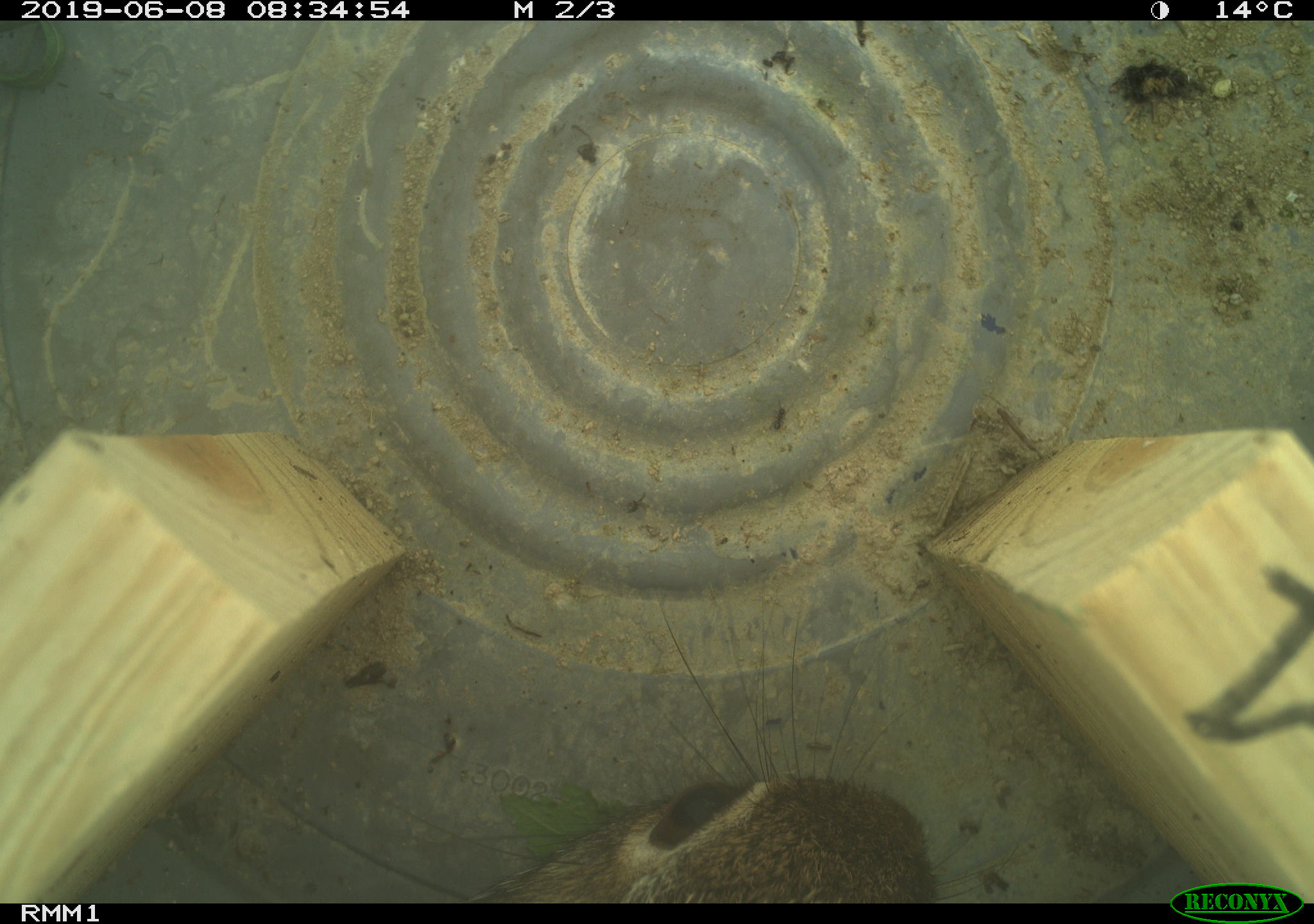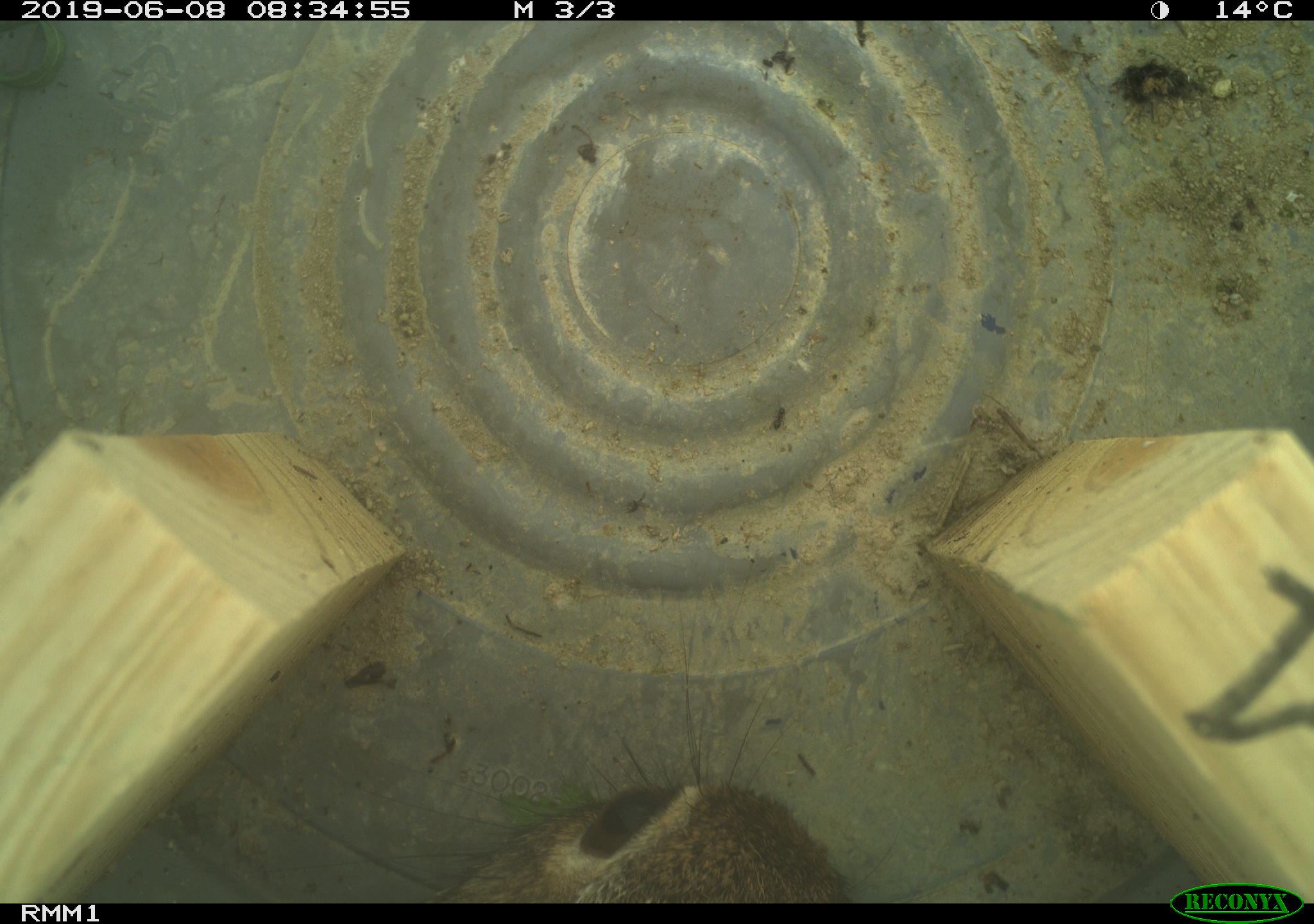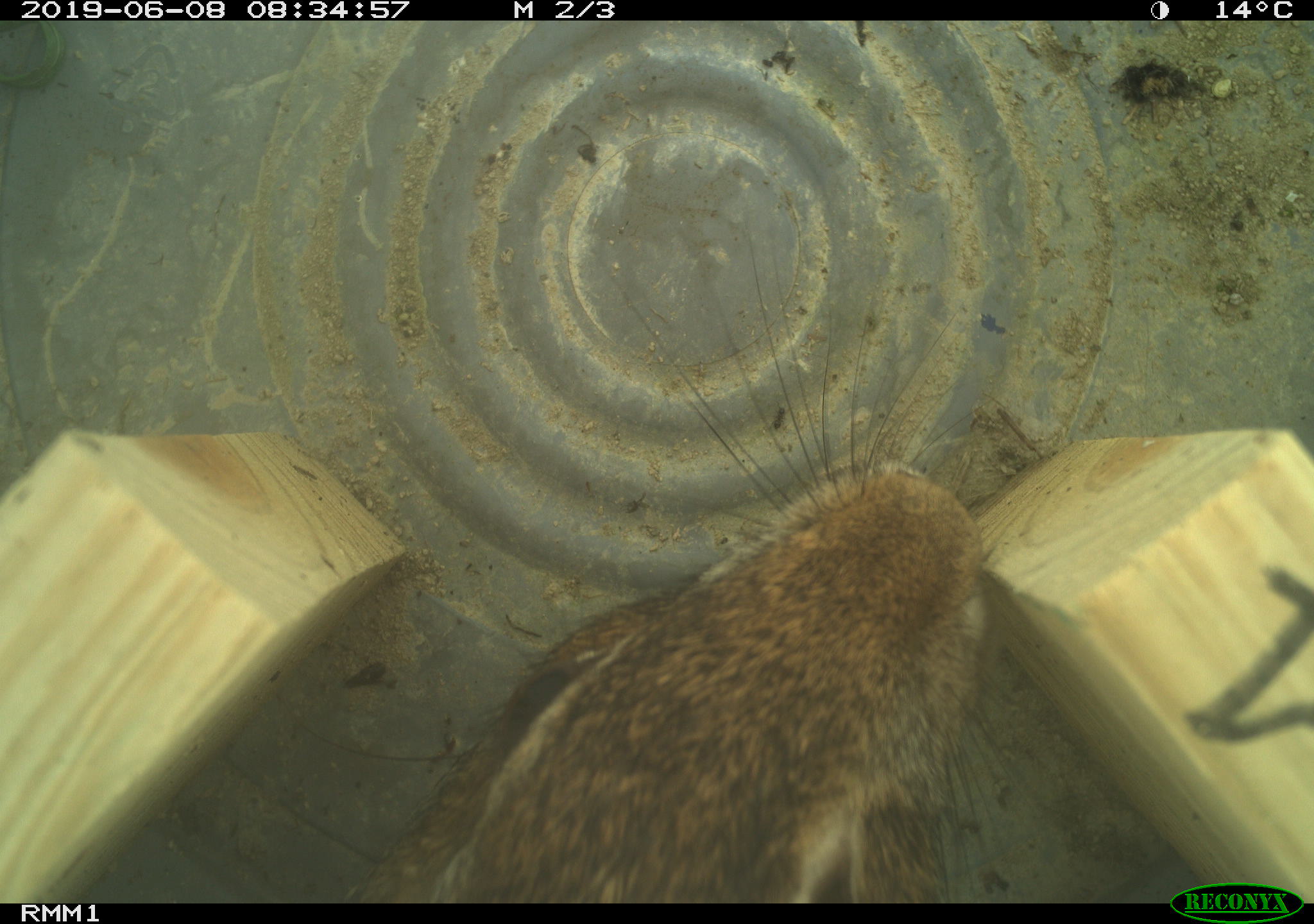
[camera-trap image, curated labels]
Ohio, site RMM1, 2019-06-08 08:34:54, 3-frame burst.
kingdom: Animalia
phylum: Chordata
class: Mammalia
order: Lagomorpha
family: Leporidae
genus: Sylvilagus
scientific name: Sylvilagus floridanus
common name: eastern cottontail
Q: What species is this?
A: Eastern cottontail (Sylvilagus floridanus).